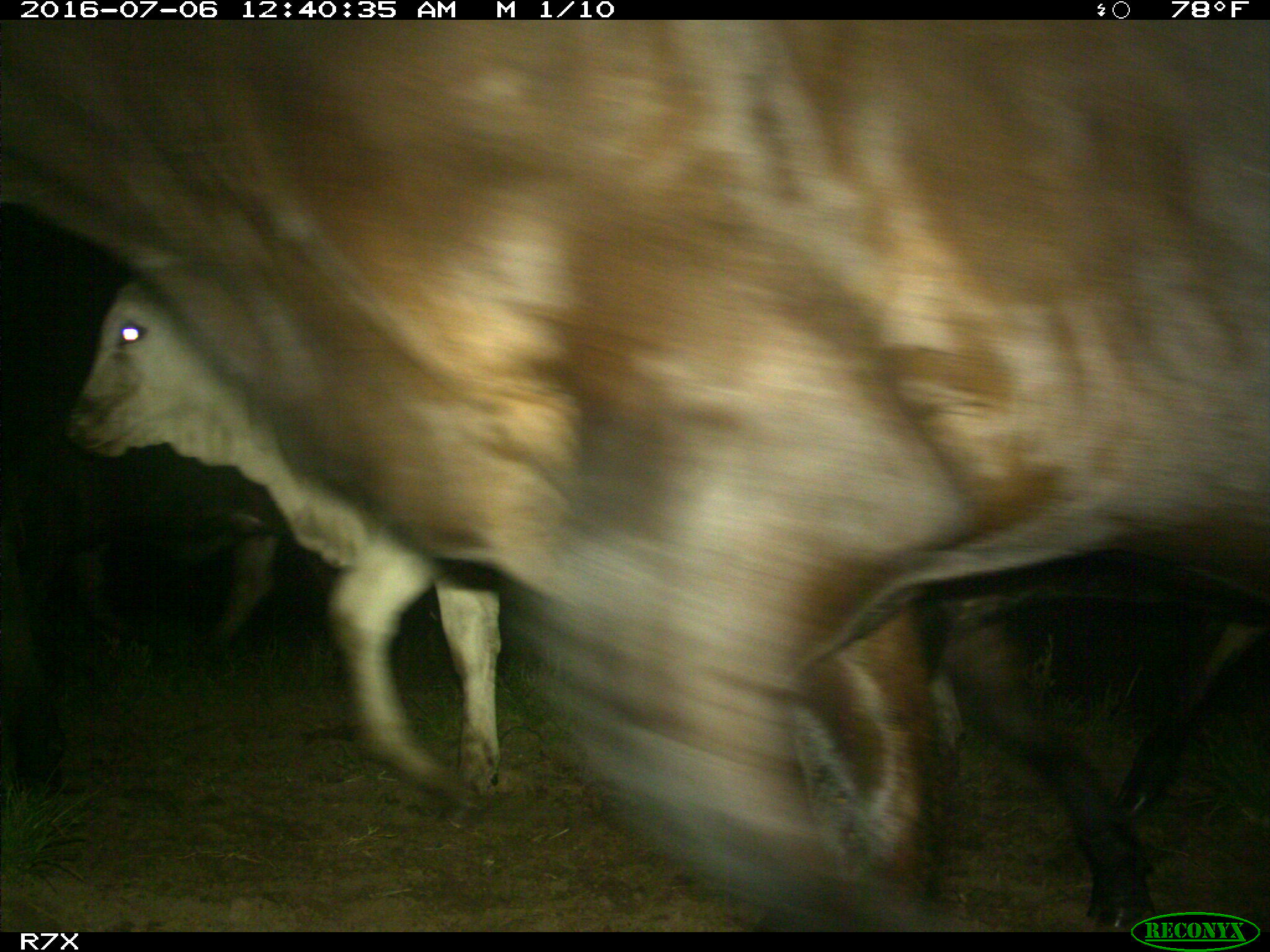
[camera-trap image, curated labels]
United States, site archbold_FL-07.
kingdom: Animalia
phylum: Chordata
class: Mammalia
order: Artiodactyla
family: Bovidae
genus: Bos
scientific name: Bos taurus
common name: domestic cow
Bos taurus (domestic cow).